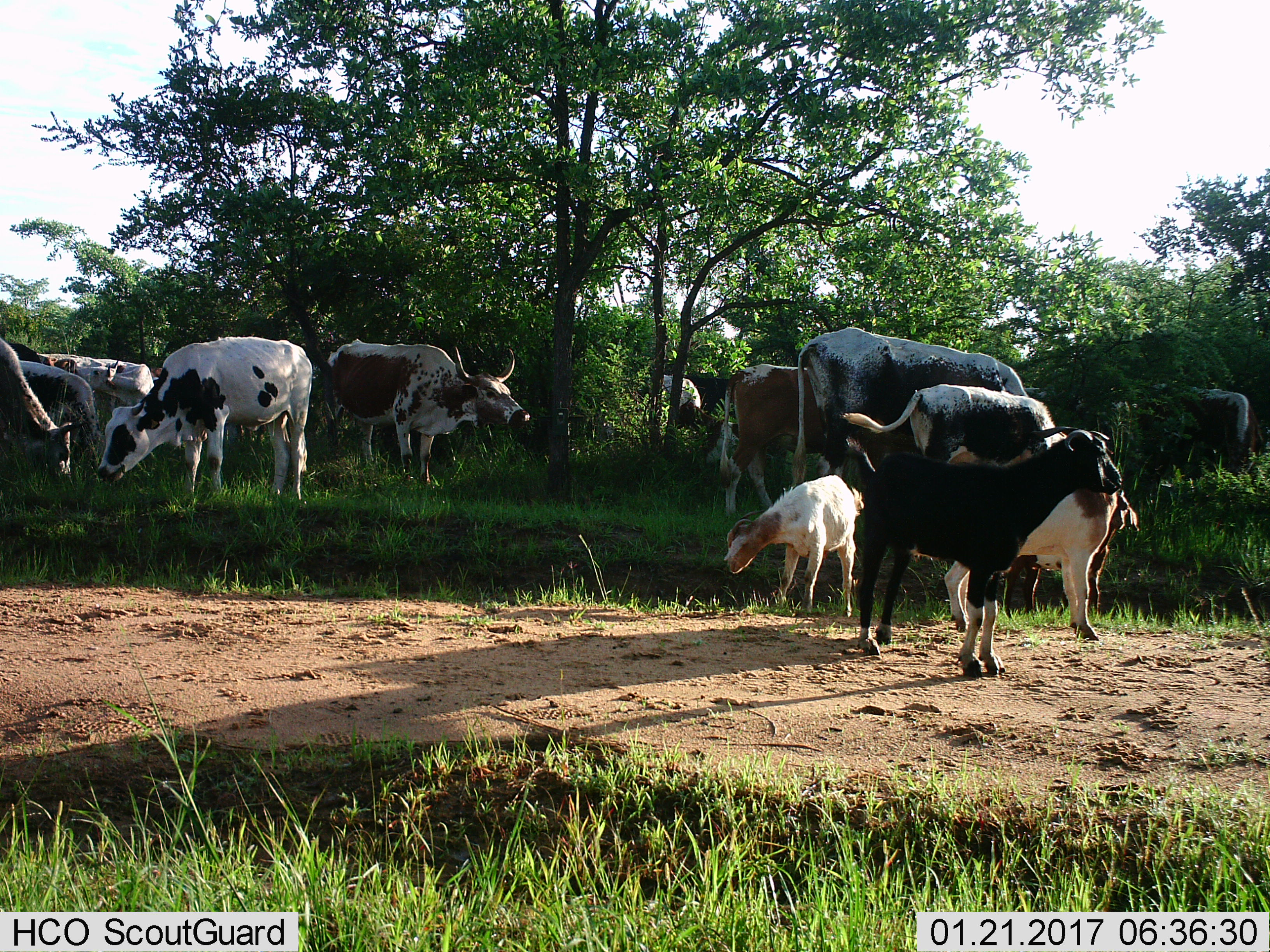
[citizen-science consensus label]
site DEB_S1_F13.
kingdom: Animalia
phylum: Chordata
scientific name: Vertebrata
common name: domestic animal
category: domesticanimal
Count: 11-50.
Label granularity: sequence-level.